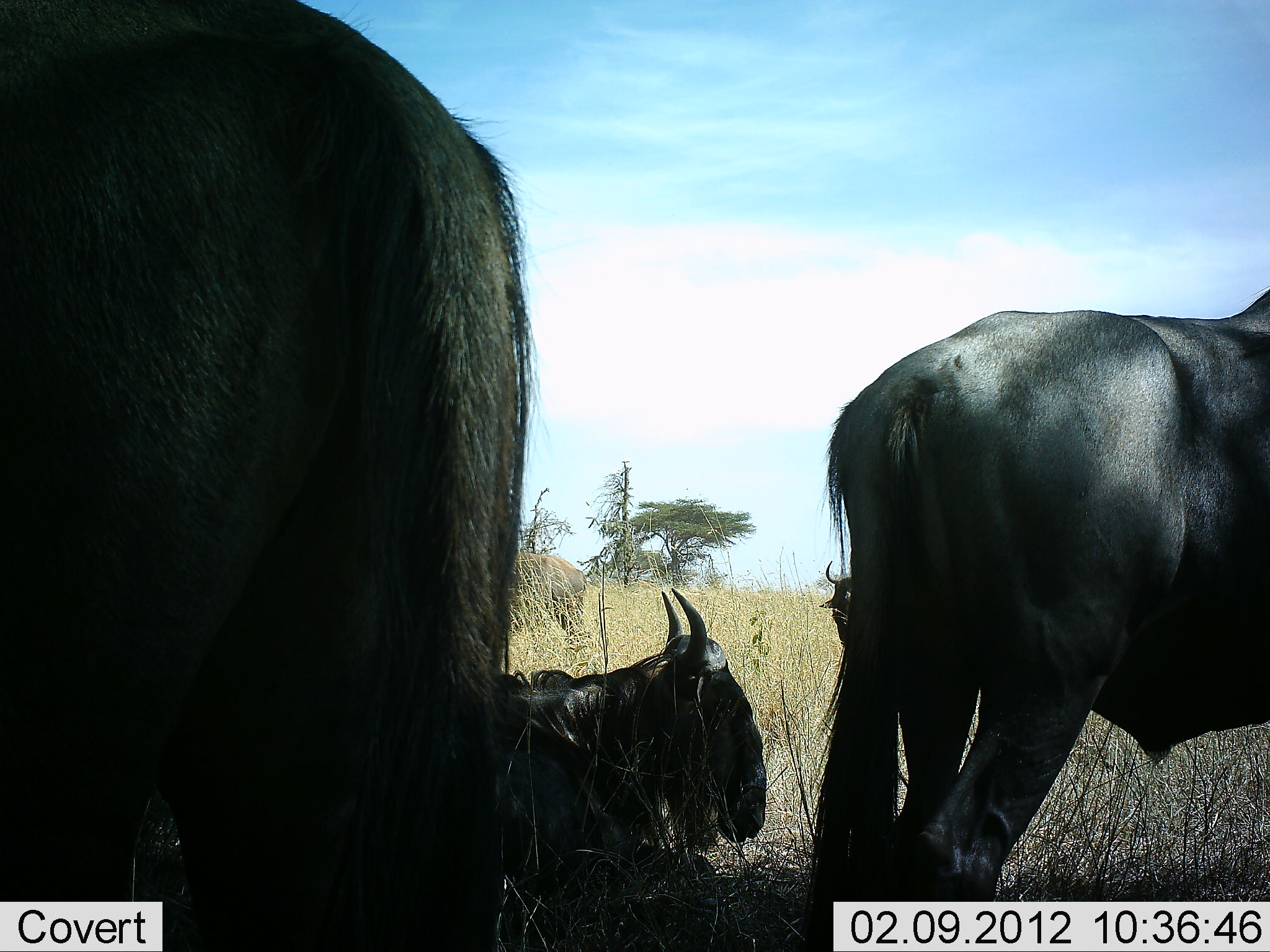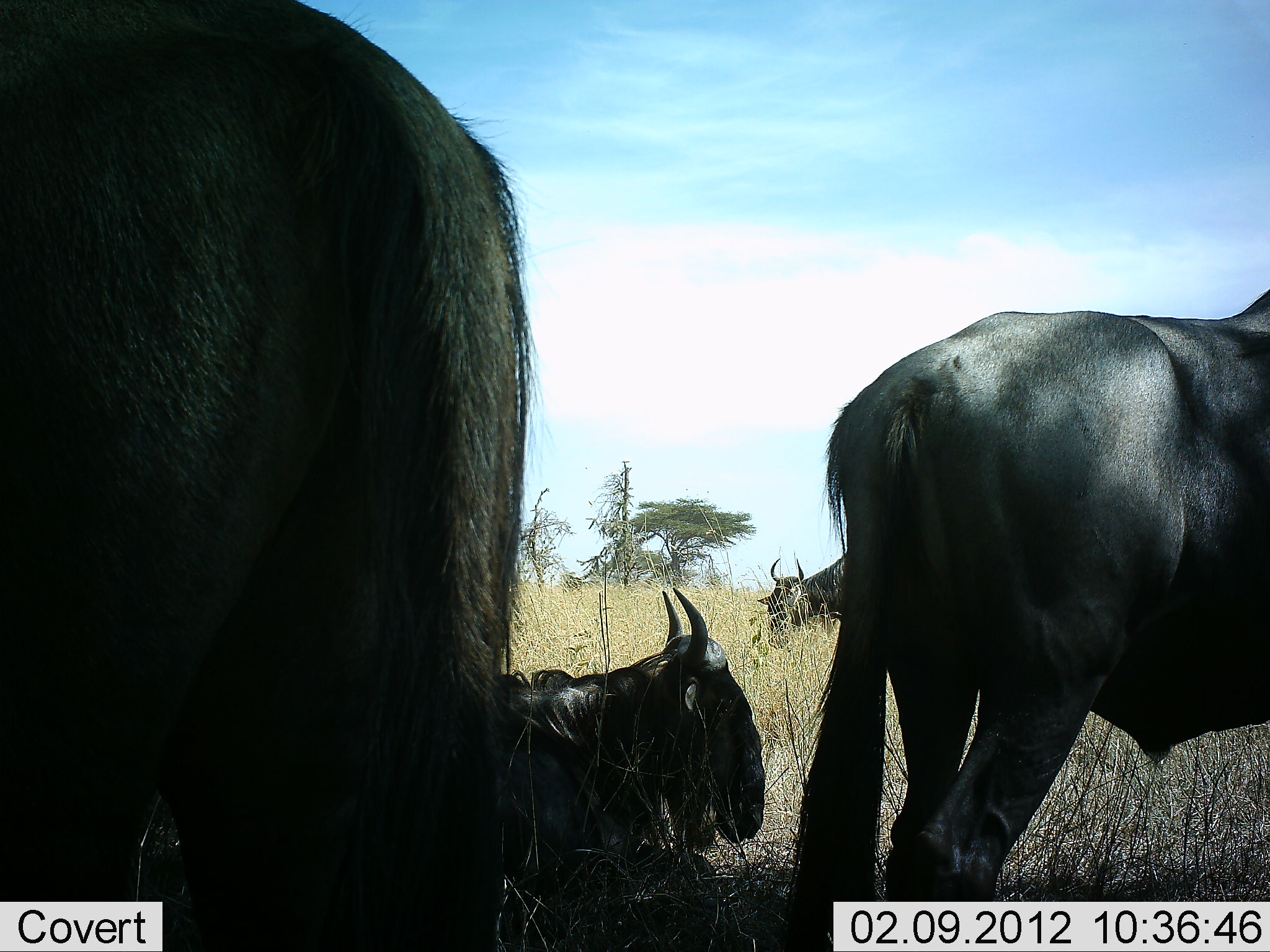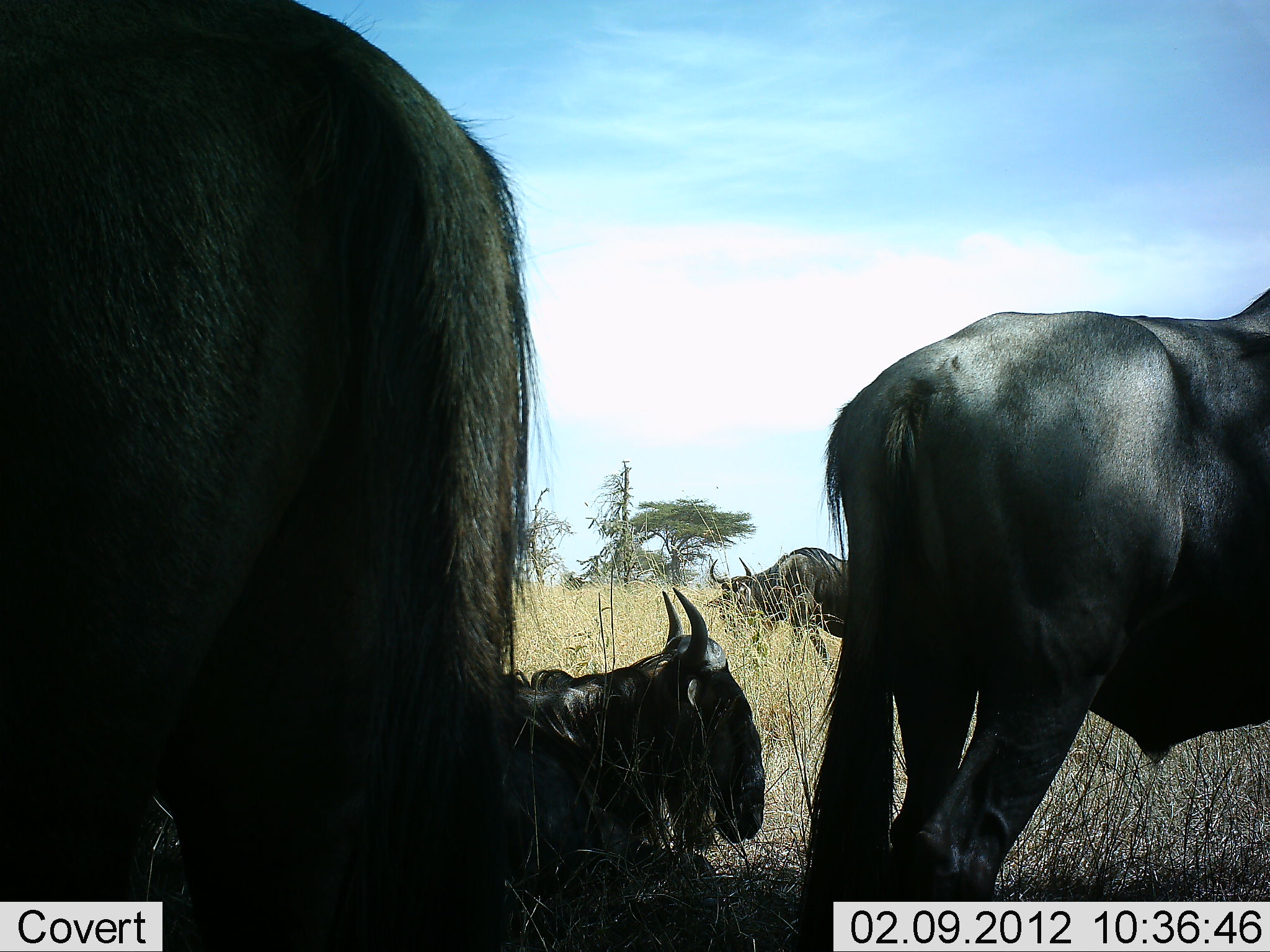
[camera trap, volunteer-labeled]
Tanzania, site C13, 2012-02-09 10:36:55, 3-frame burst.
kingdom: Animalia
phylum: Chordata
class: Mammalia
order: Artiodactyla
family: Bovidae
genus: Connochaetes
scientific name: Connochaetes taurinus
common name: blue wildebeest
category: wildebeest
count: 4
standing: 81%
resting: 88%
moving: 56%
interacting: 0%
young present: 6%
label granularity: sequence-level